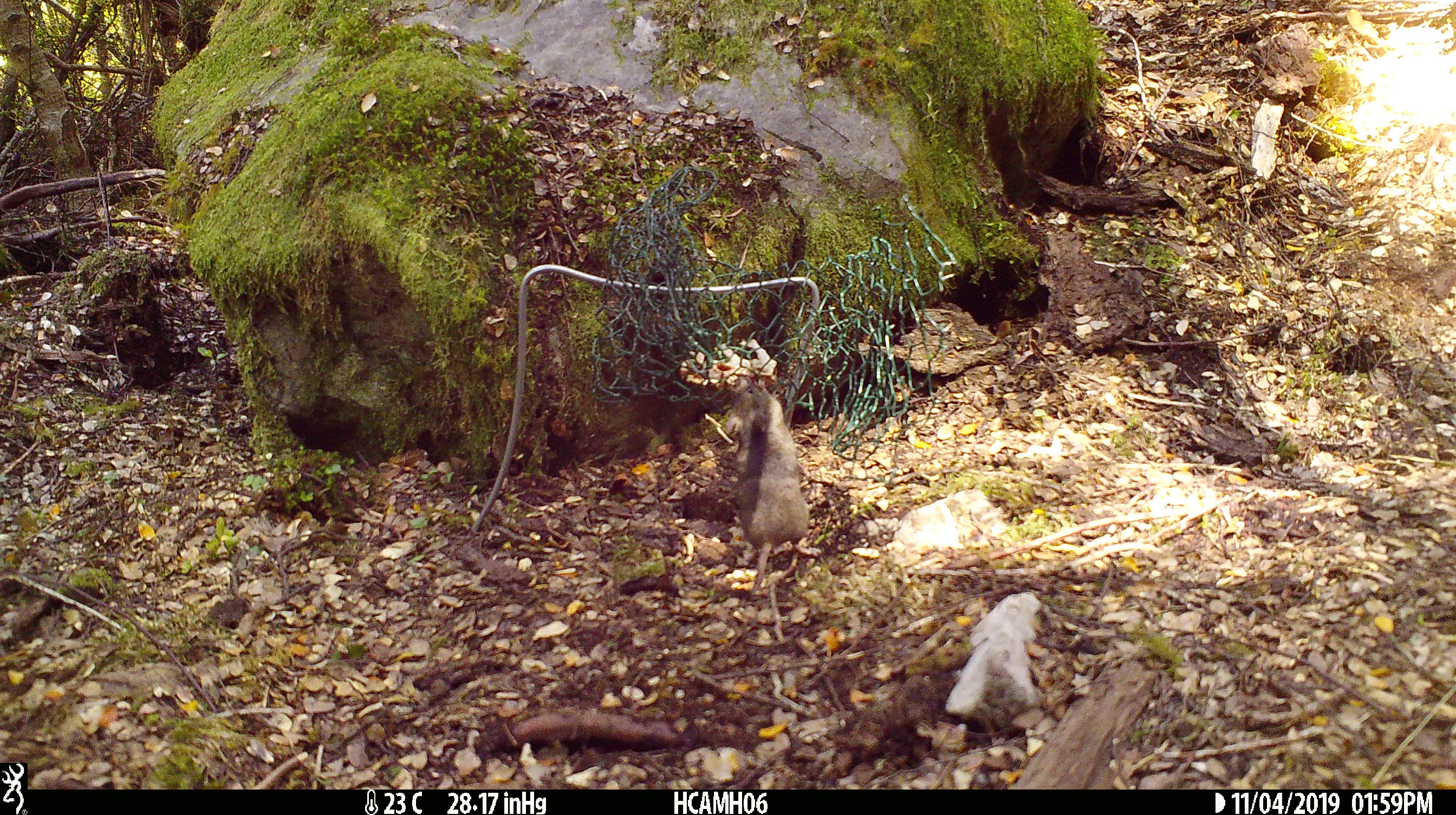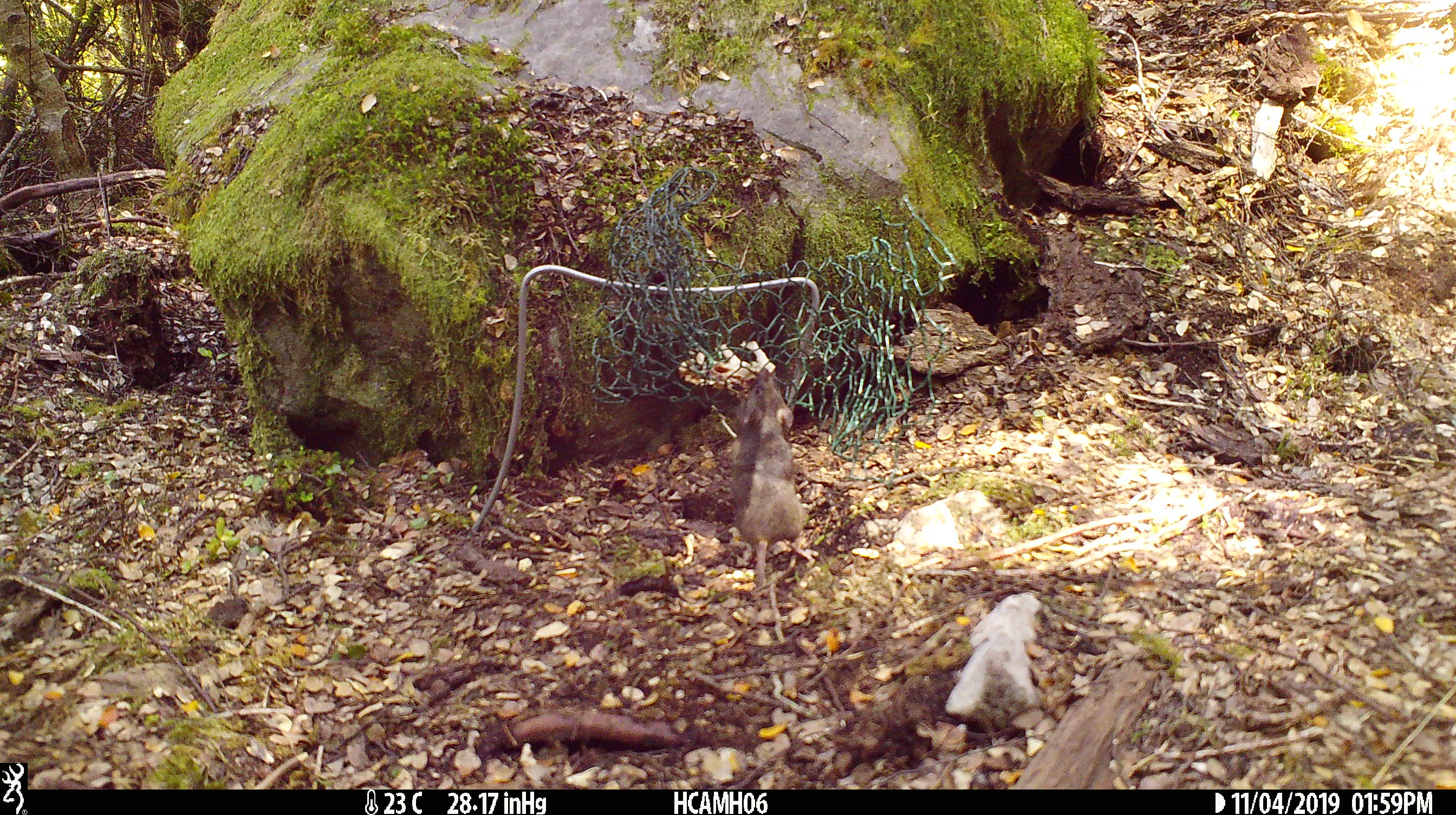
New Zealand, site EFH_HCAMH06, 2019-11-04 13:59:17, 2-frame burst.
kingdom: Animalia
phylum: Chordata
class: Mammalia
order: Rodentia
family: Muridae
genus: Mus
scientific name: Mus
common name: mouse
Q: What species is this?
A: Mouse (Mus).